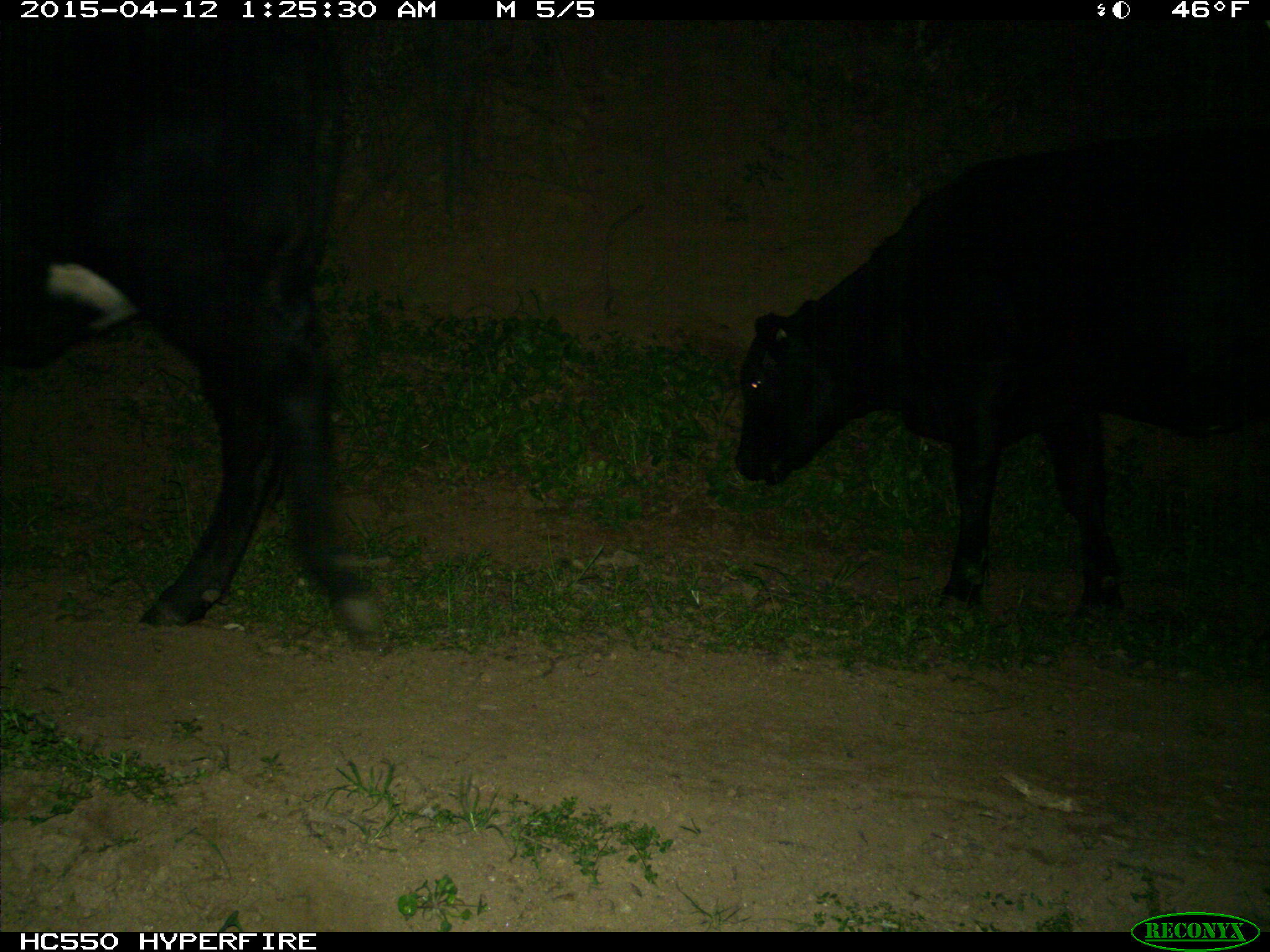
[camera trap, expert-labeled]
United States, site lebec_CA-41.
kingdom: Animalia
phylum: Chordata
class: Mammalia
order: Artiodactyla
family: Bovidae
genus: Bos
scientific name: Bos taurus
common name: domestic cow